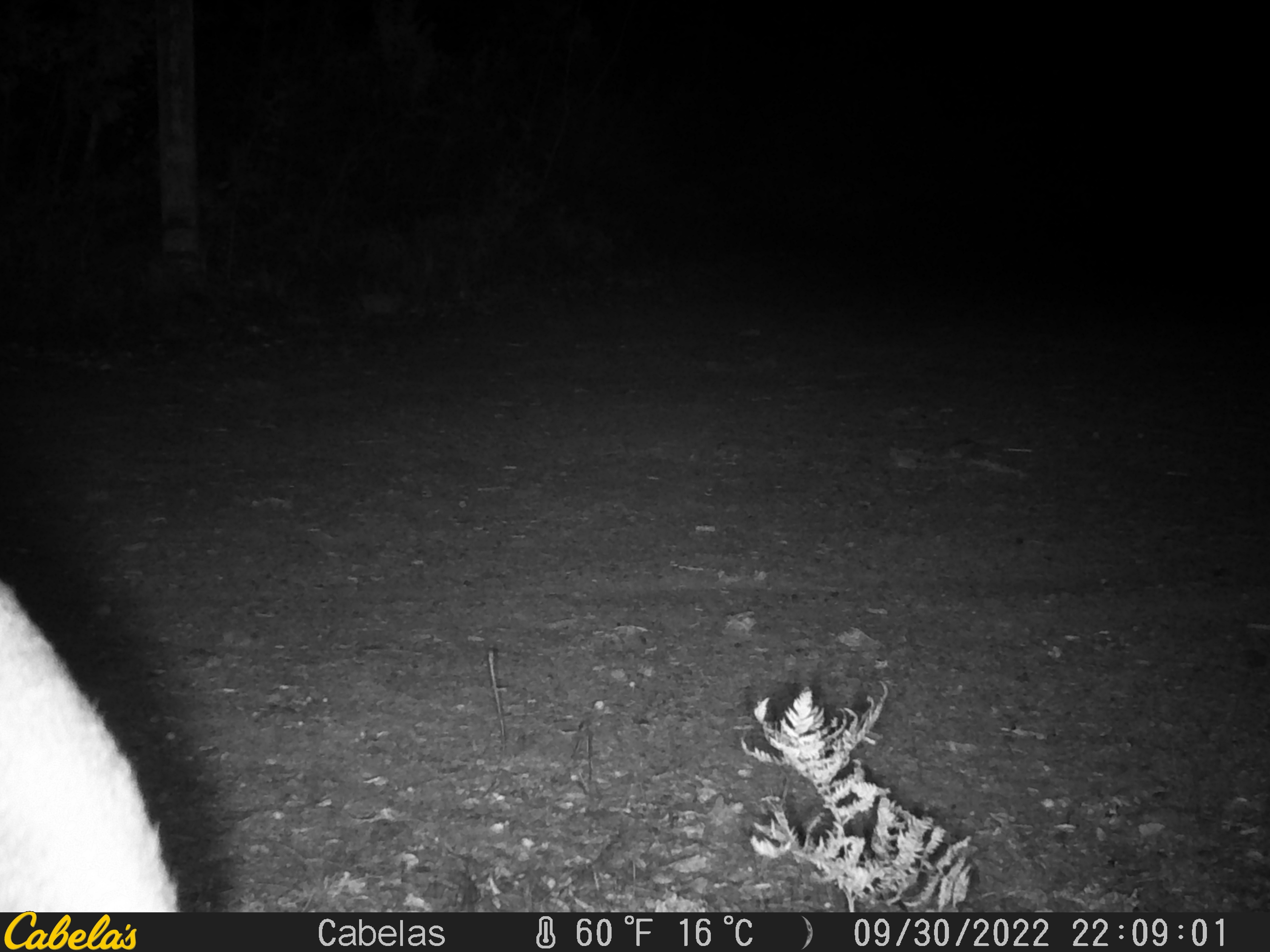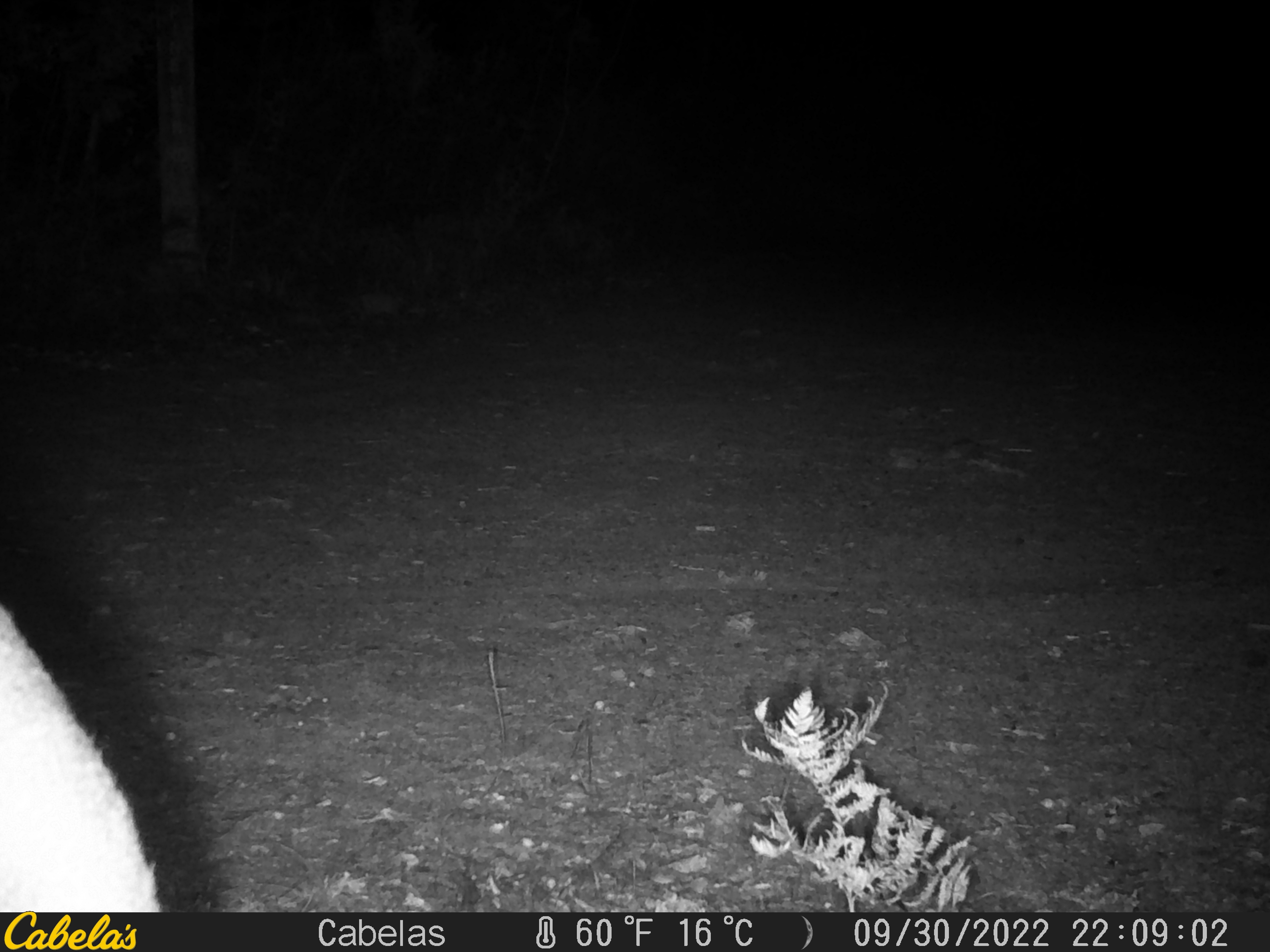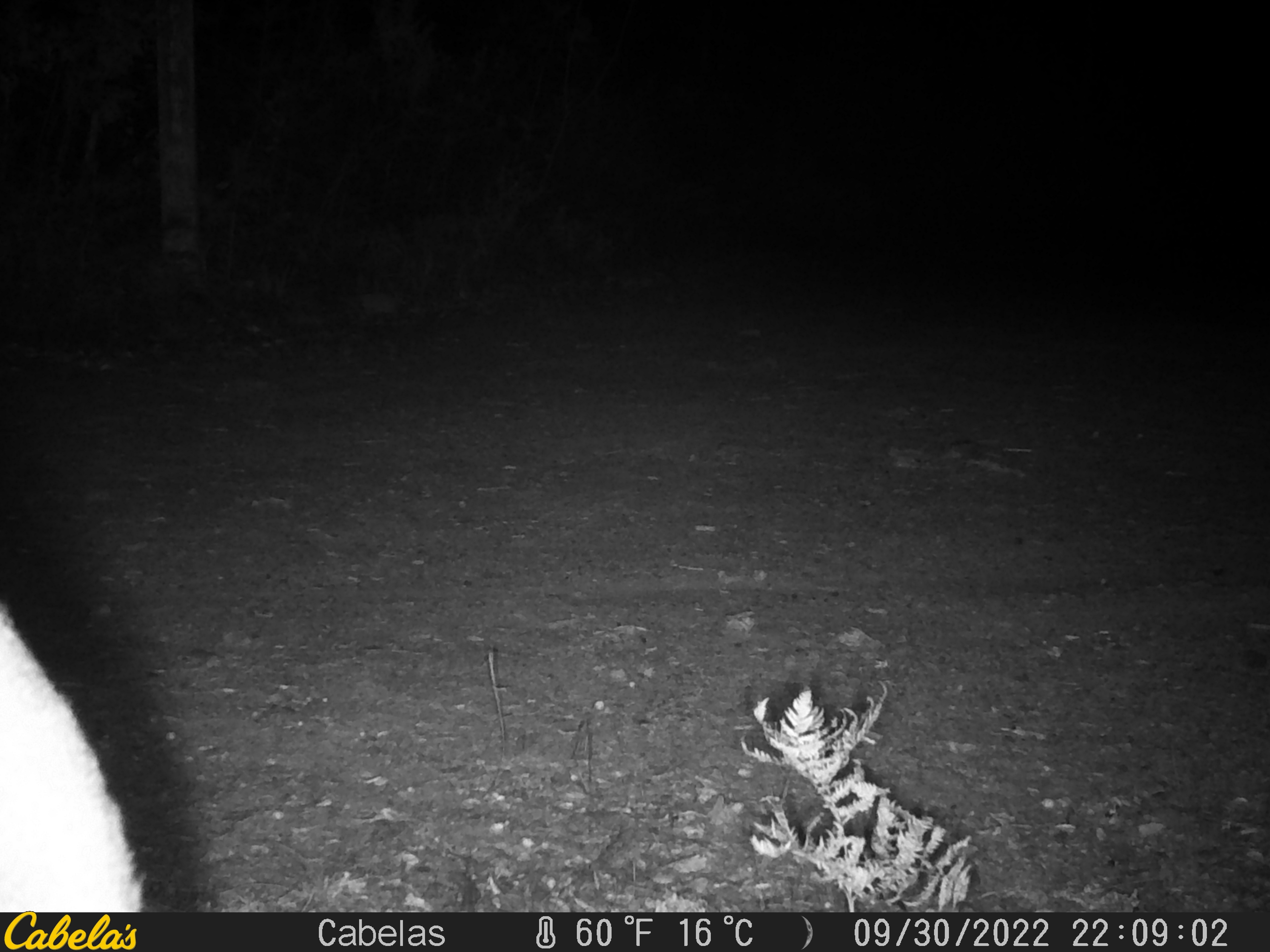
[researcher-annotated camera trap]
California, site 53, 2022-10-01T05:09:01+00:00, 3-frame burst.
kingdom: Animalia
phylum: Chordata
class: Mammalia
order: Artiodactyla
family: Cervidae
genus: Odocoileus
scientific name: Odocoileus hemionus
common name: mule deer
Mule deer (Odocoileus hemionus).